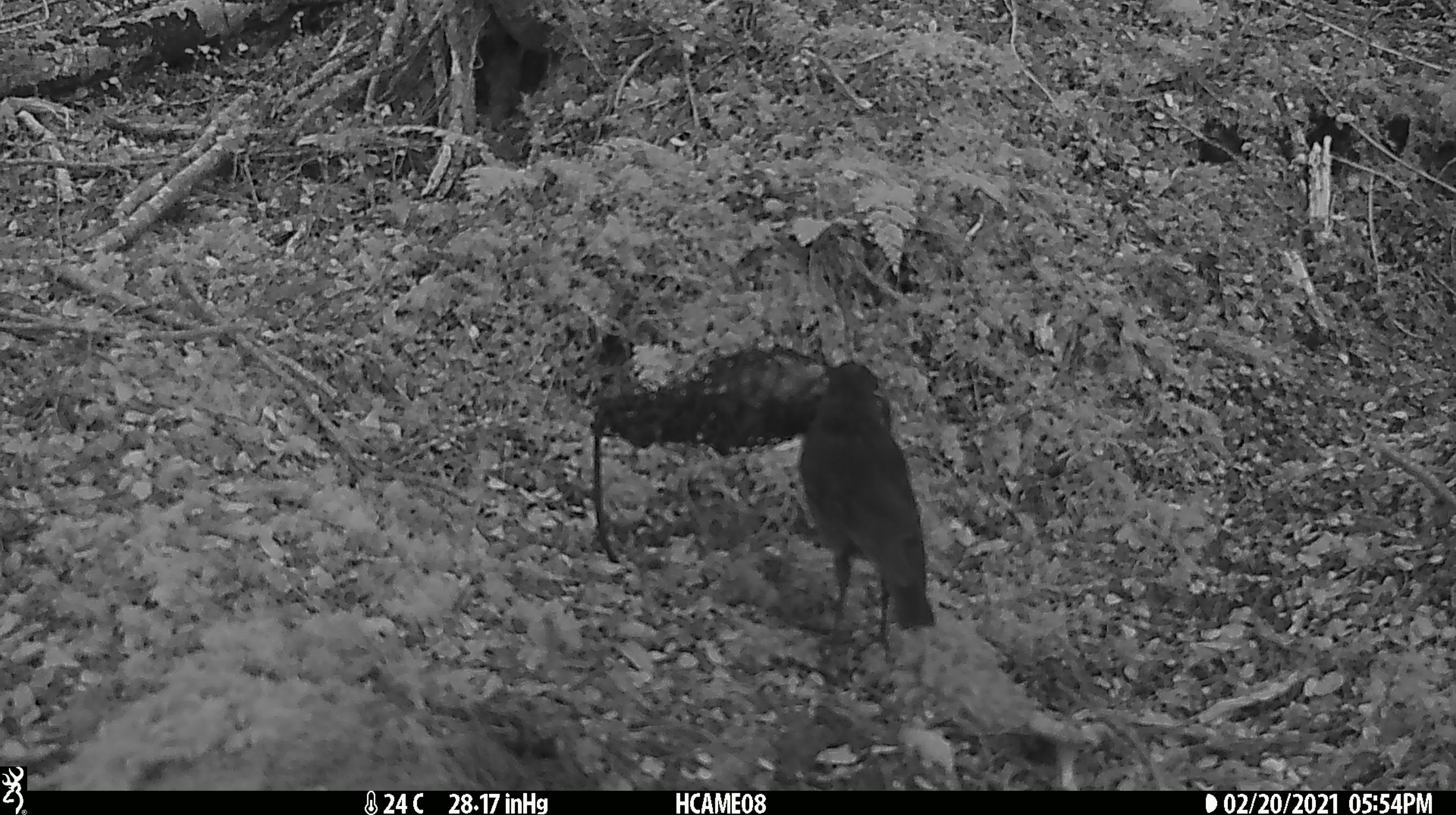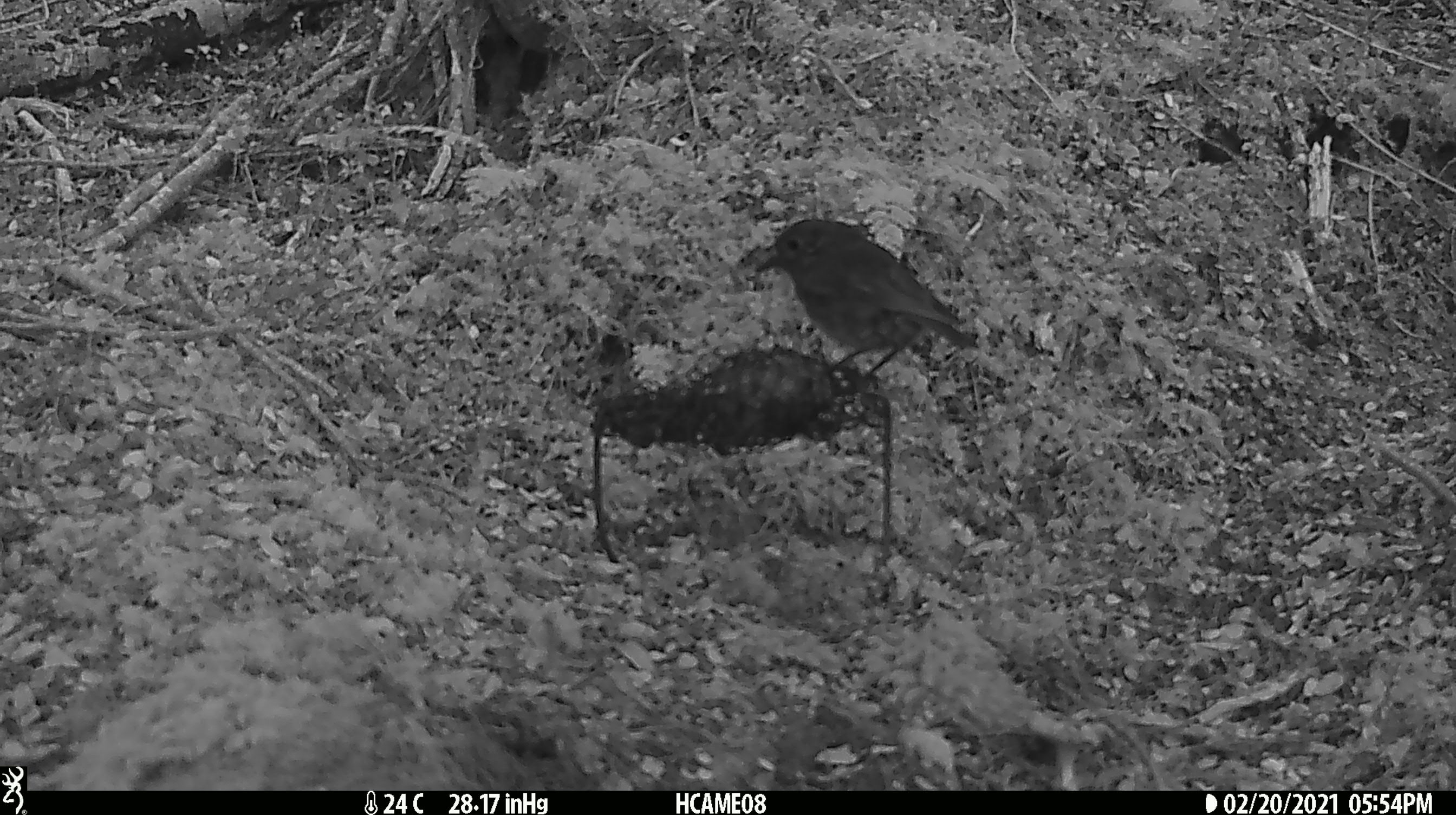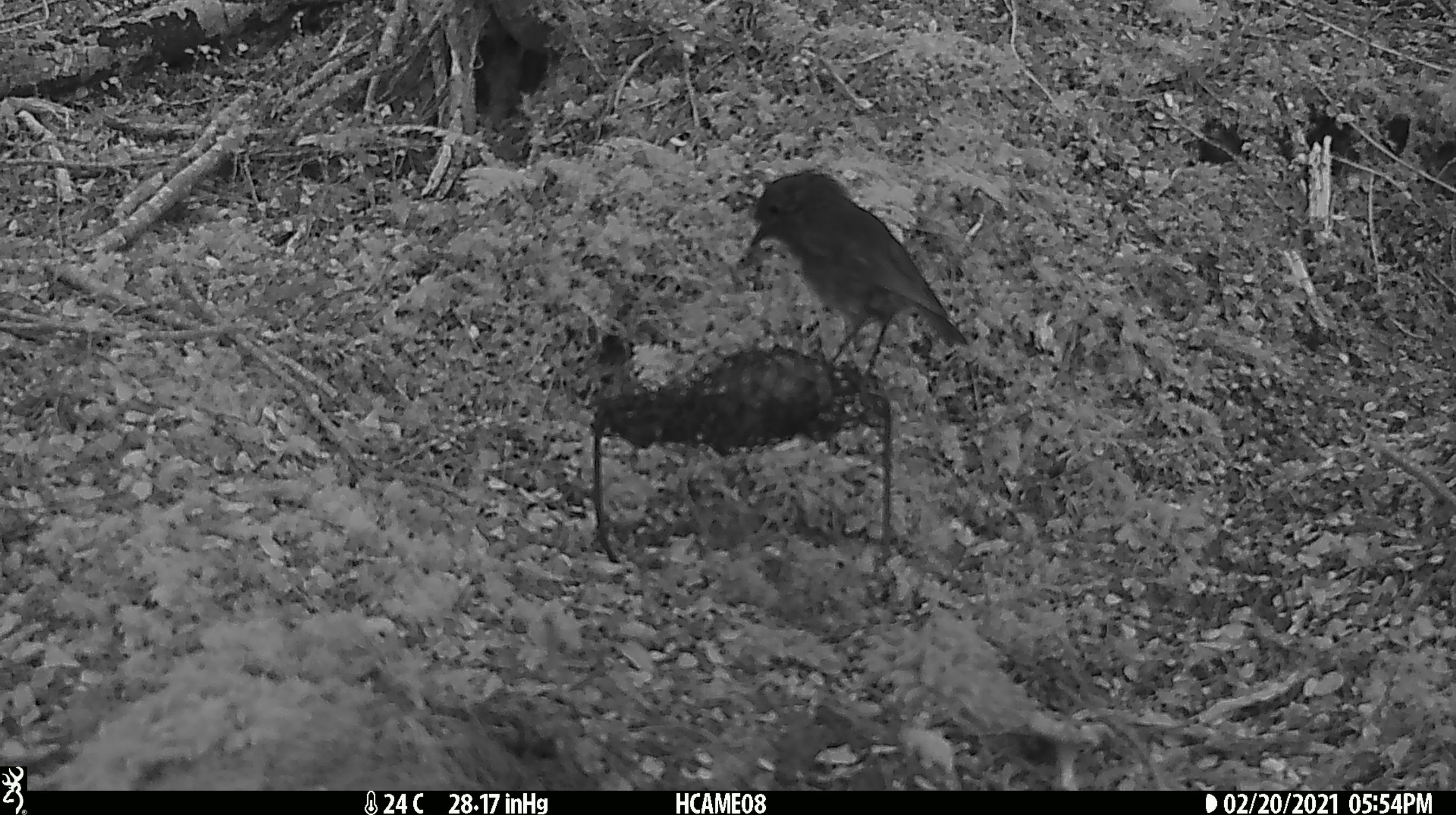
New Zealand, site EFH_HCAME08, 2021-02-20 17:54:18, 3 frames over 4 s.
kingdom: Animalia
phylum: Chordata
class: Aves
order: Passeriformes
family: Petroicidae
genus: Petroica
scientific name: Petroica australis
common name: new zealand robin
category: robin